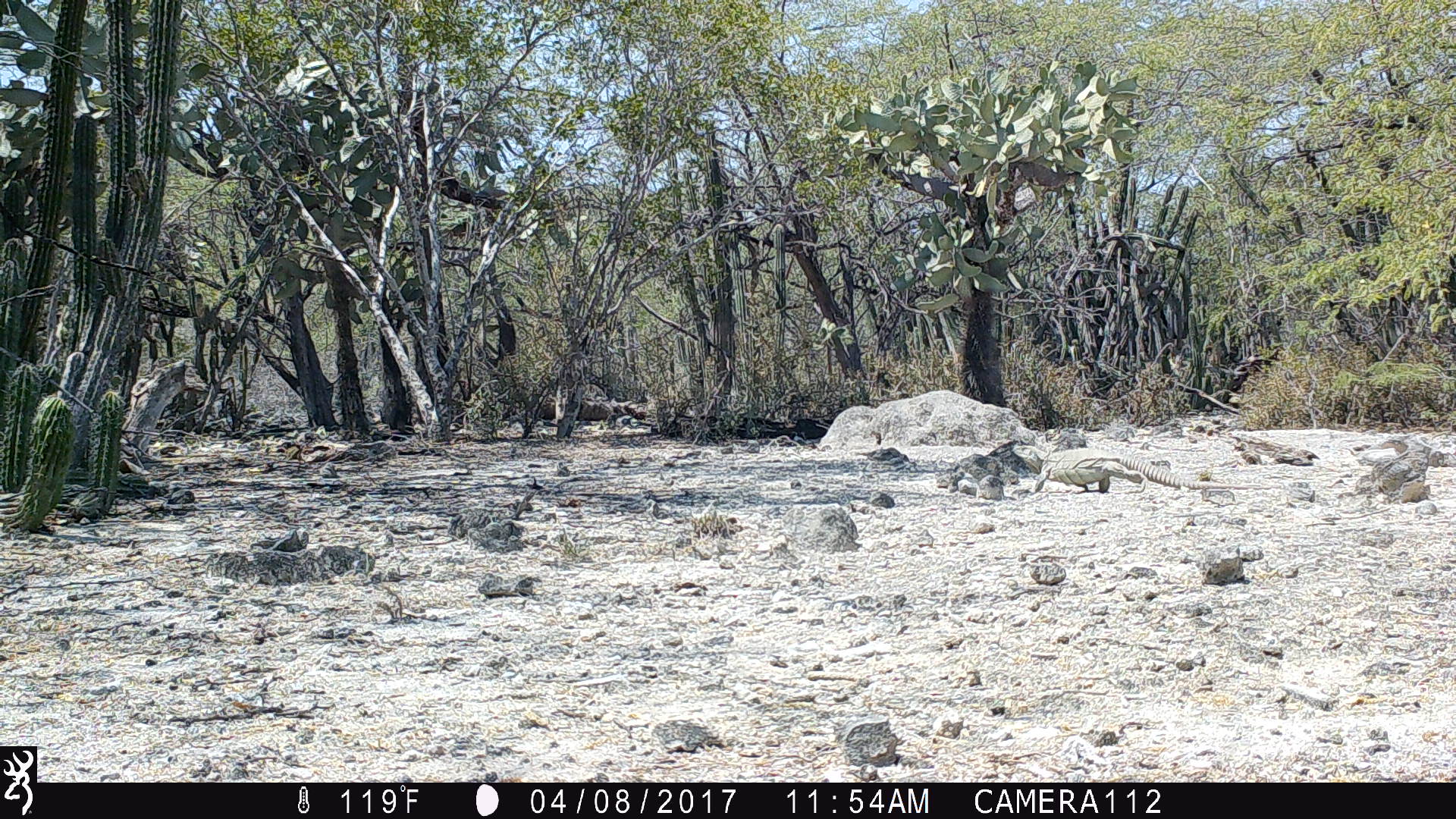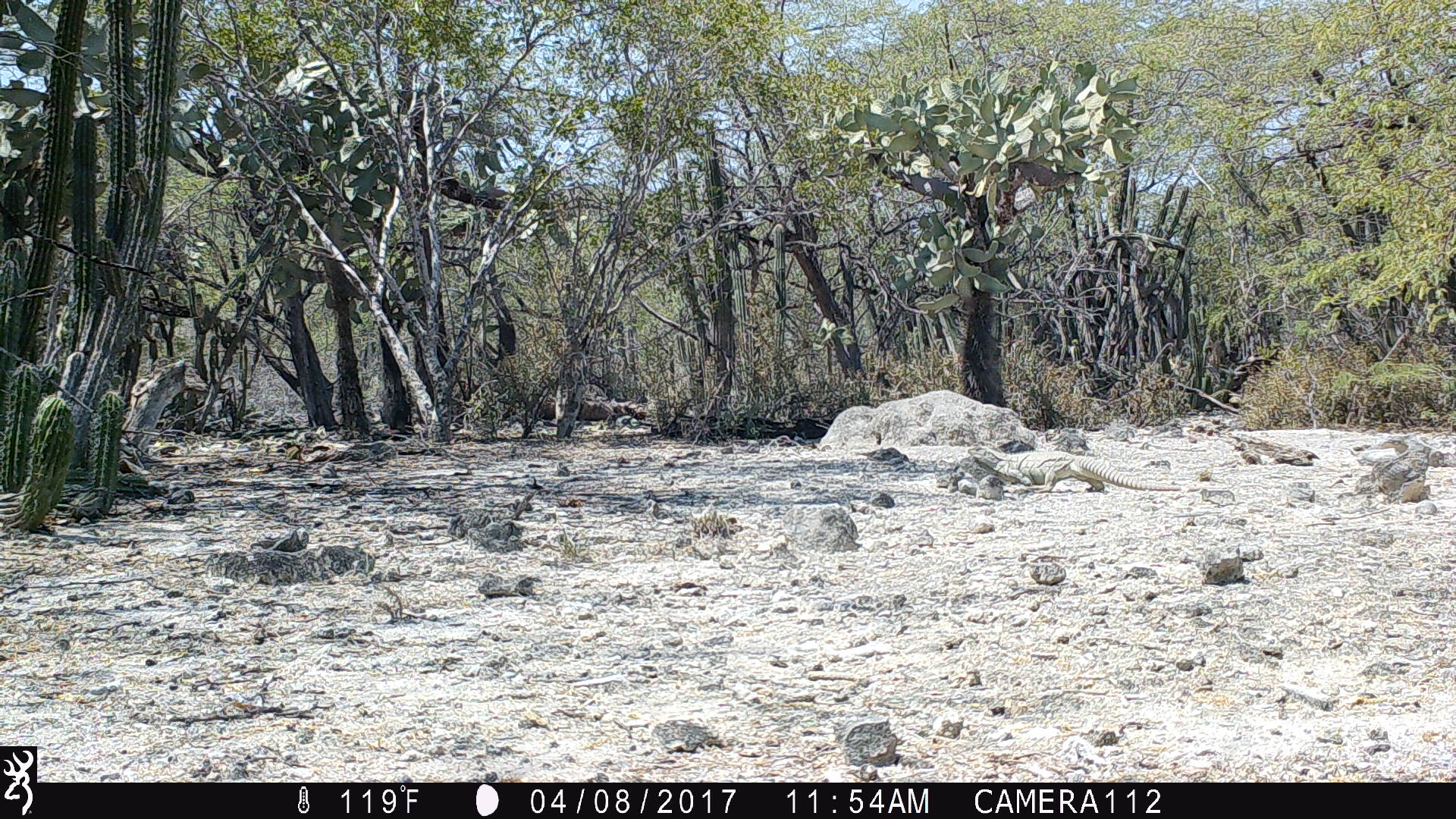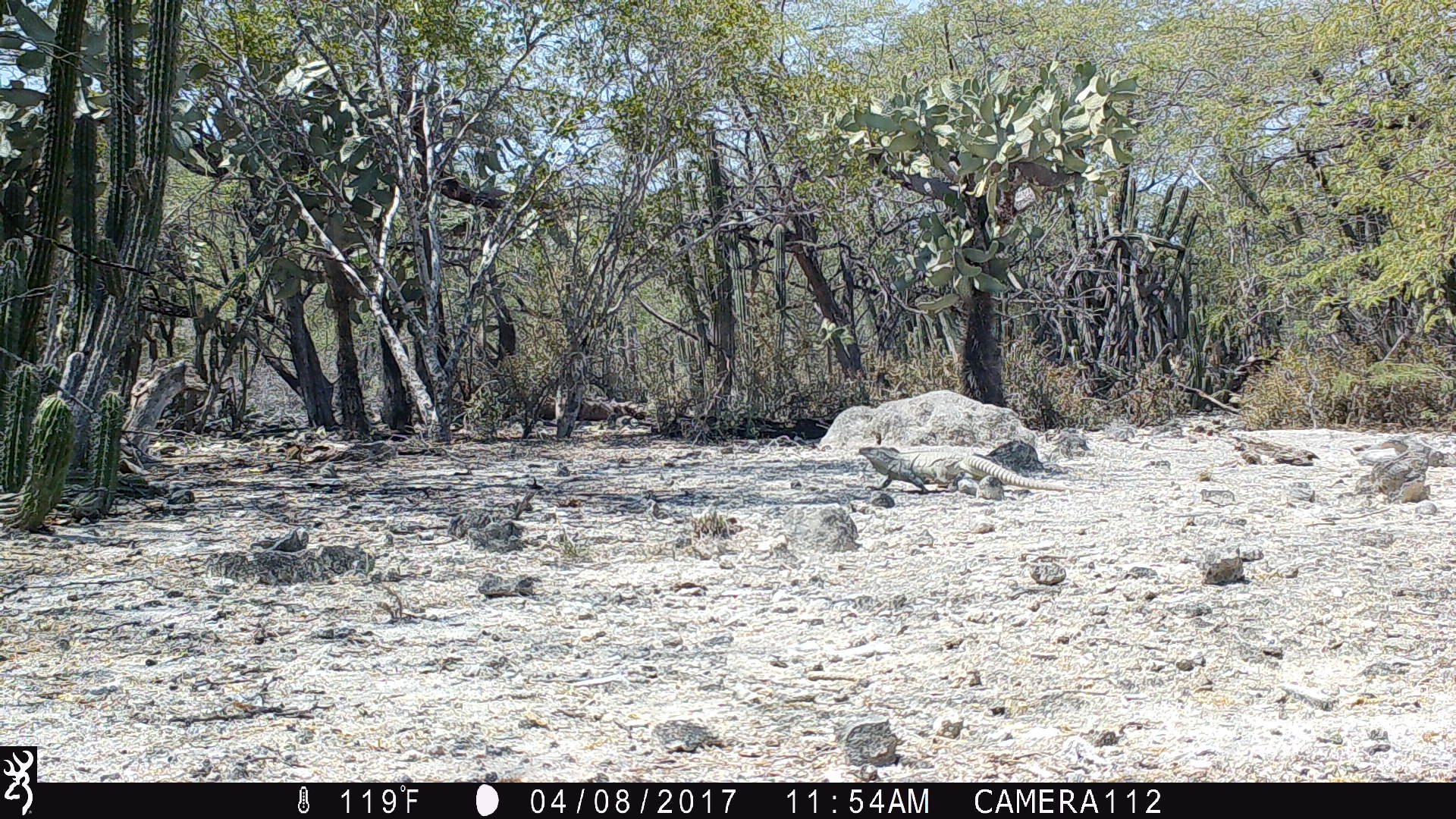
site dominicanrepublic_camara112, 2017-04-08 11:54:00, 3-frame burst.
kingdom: Animalia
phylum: Chordata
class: Reptilia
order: Squamata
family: Iguanidae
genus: Iguana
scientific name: Iguana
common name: typical iguanas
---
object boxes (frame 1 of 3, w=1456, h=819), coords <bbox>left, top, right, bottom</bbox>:
iguana: <bbox>1012, 441, 1272, 500</bbox>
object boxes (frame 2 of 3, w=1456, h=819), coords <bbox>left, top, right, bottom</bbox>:
iguana: <bbox>968, 444, 1180, 494</bbox>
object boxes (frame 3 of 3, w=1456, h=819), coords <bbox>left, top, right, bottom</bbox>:
iguana: <bbox>846, 441, 1085, 497</bbox>